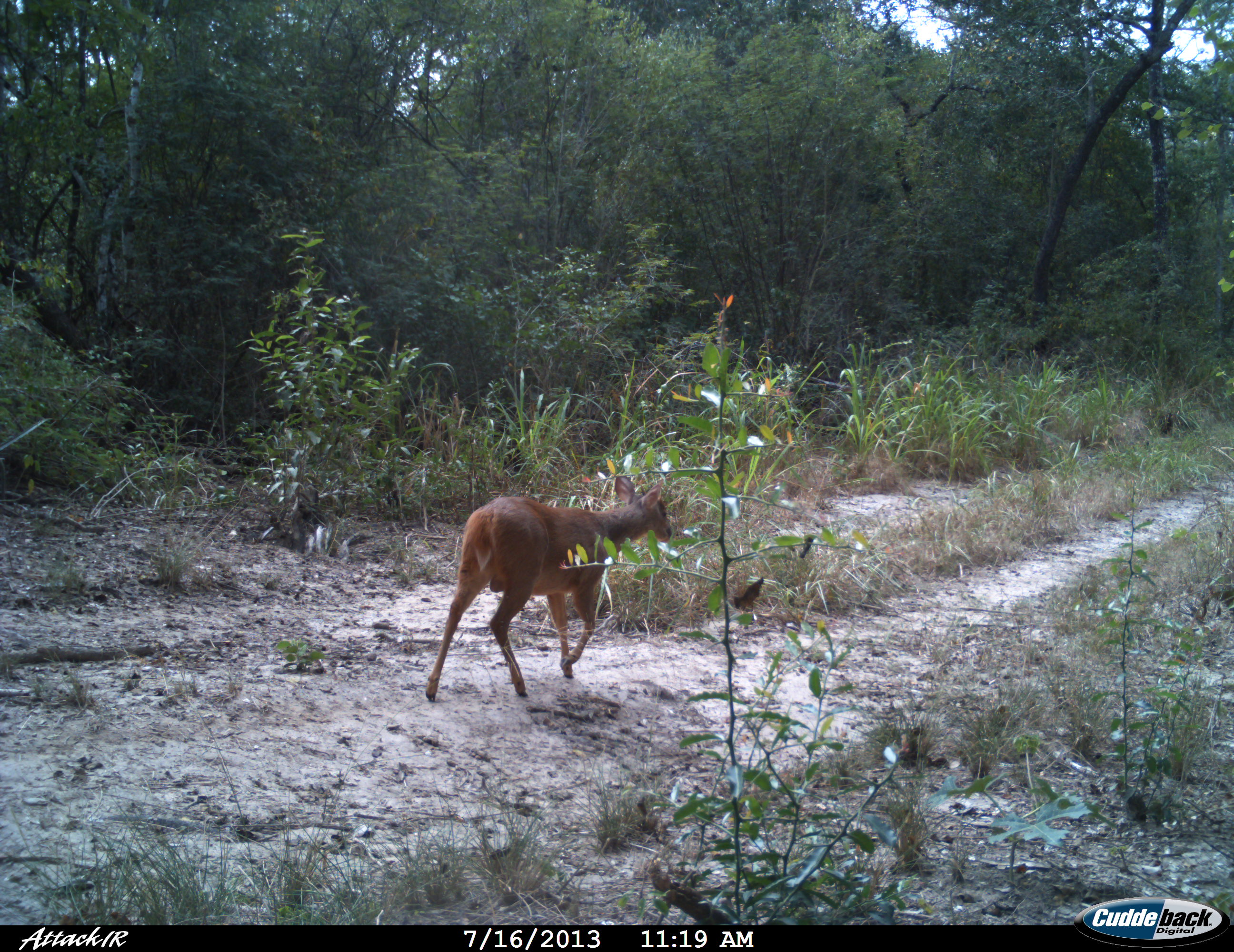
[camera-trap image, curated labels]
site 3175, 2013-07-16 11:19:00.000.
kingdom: Animalia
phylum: Chordata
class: Mammalia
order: Artiodactyla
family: Cervidae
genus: Mazama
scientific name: Mazama gouazoubira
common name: gray brocket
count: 3